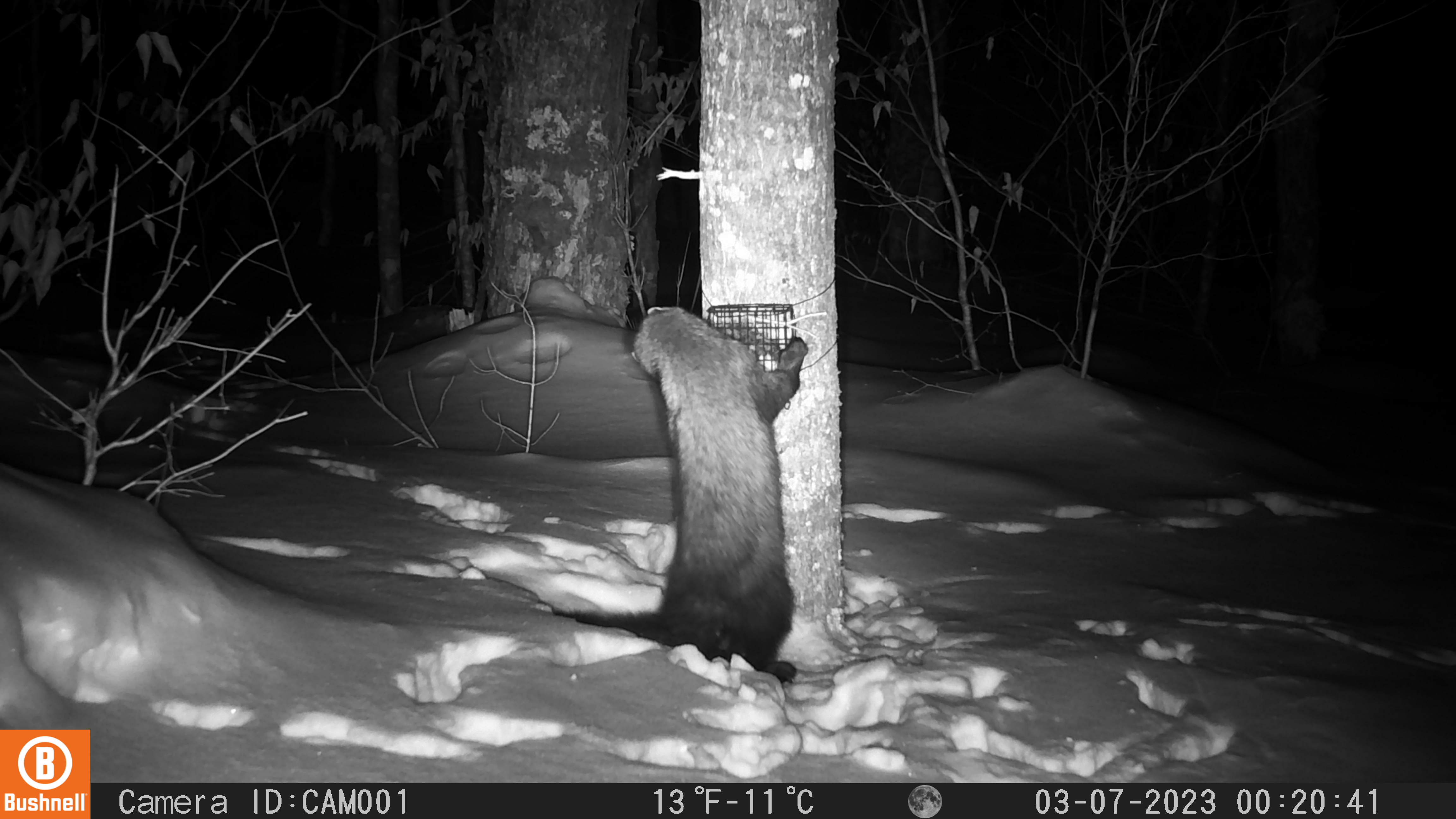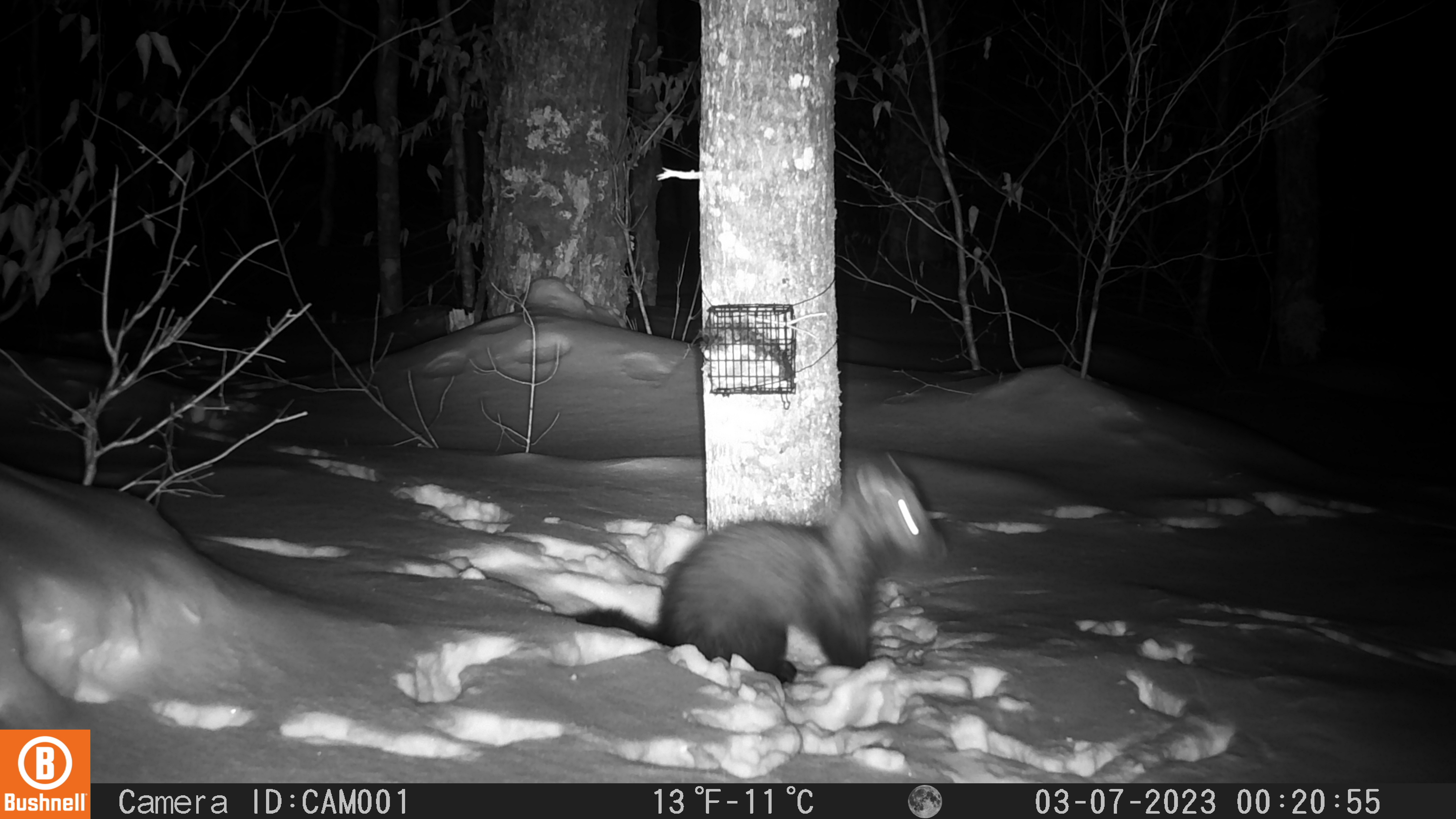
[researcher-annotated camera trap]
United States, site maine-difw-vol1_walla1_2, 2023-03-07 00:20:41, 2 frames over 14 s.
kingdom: Animalia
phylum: Chordata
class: Mammalia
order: Carnivora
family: Mustelidae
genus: Pekania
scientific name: Pekania pennanti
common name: fisher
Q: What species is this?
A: Fisher (Pekania pennanti).